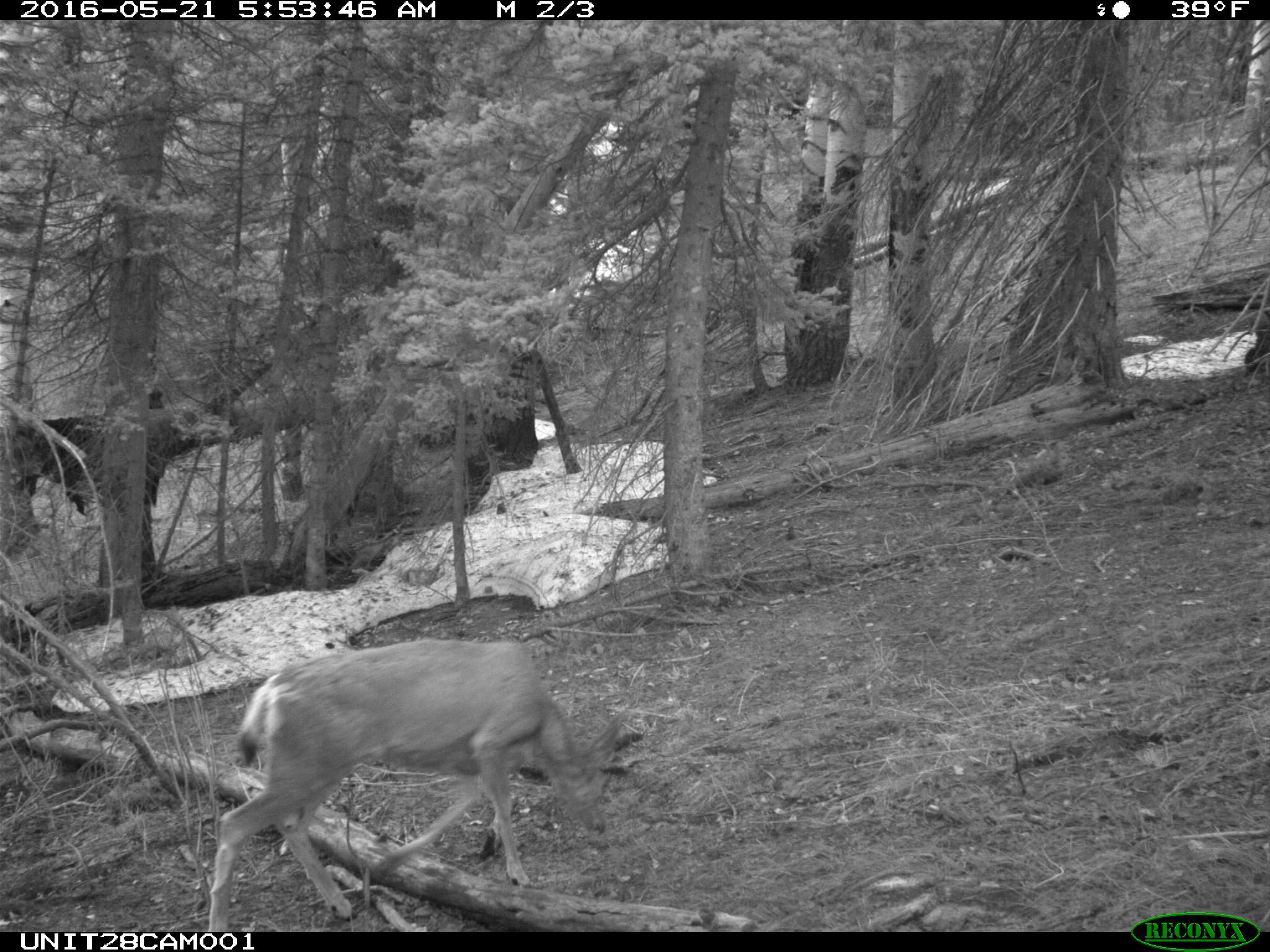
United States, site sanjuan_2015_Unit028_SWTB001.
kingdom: Animalia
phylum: Chordata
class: Mammalia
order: Artiodactyla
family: Cervidae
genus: Odocoileus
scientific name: Odocoileus hemionus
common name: mule deer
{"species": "Odocoileus hemionus (mule deer)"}